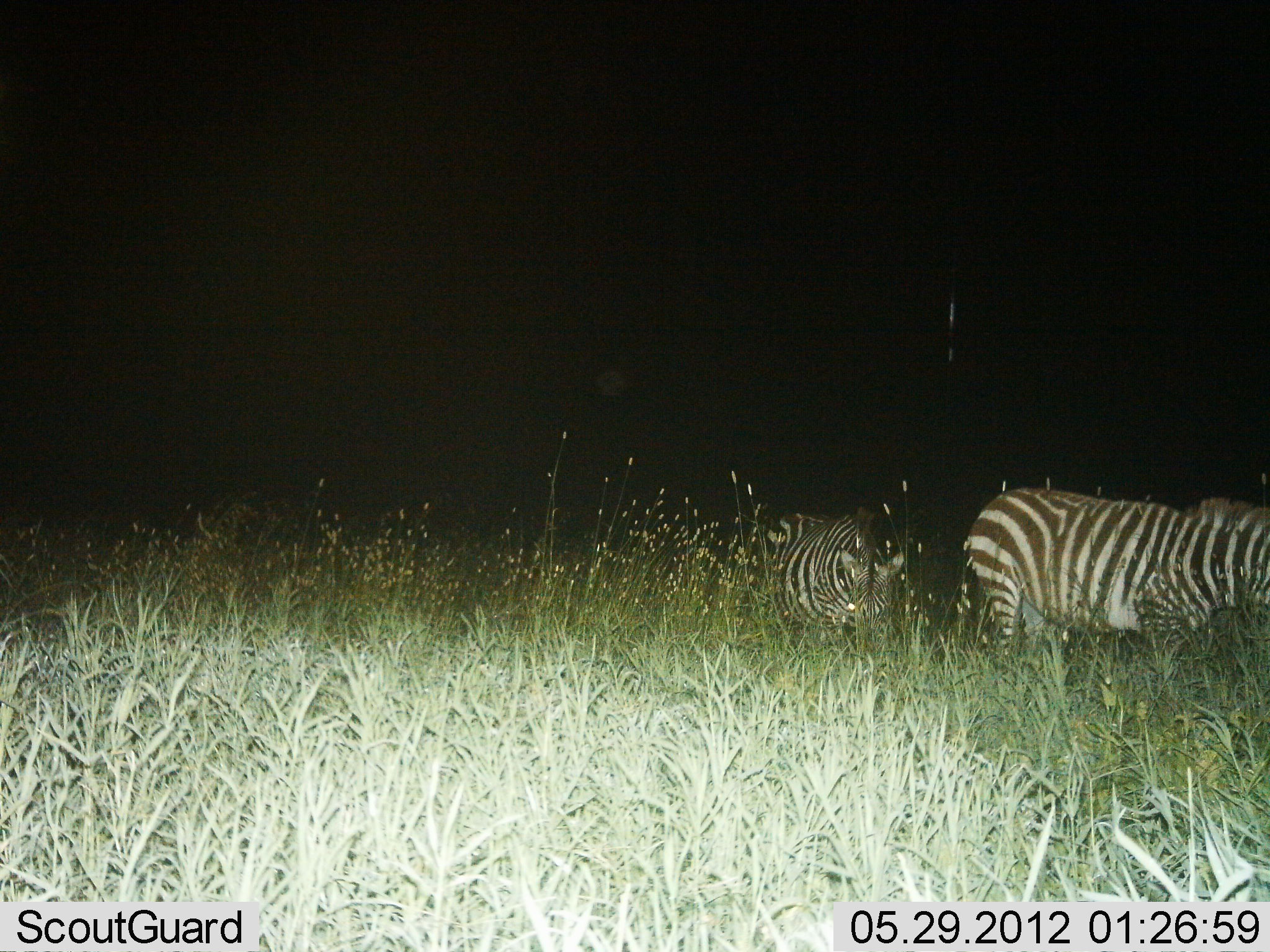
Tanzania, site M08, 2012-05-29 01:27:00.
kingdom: Animalia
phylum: Chordata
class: Mammalia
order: Perissodactyla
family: Equidae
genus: Equus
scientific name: Equus quagga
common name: plains zebra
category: zebra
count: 2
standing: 50%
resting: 7%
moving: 50%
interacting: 0%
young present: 14%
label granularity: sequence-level